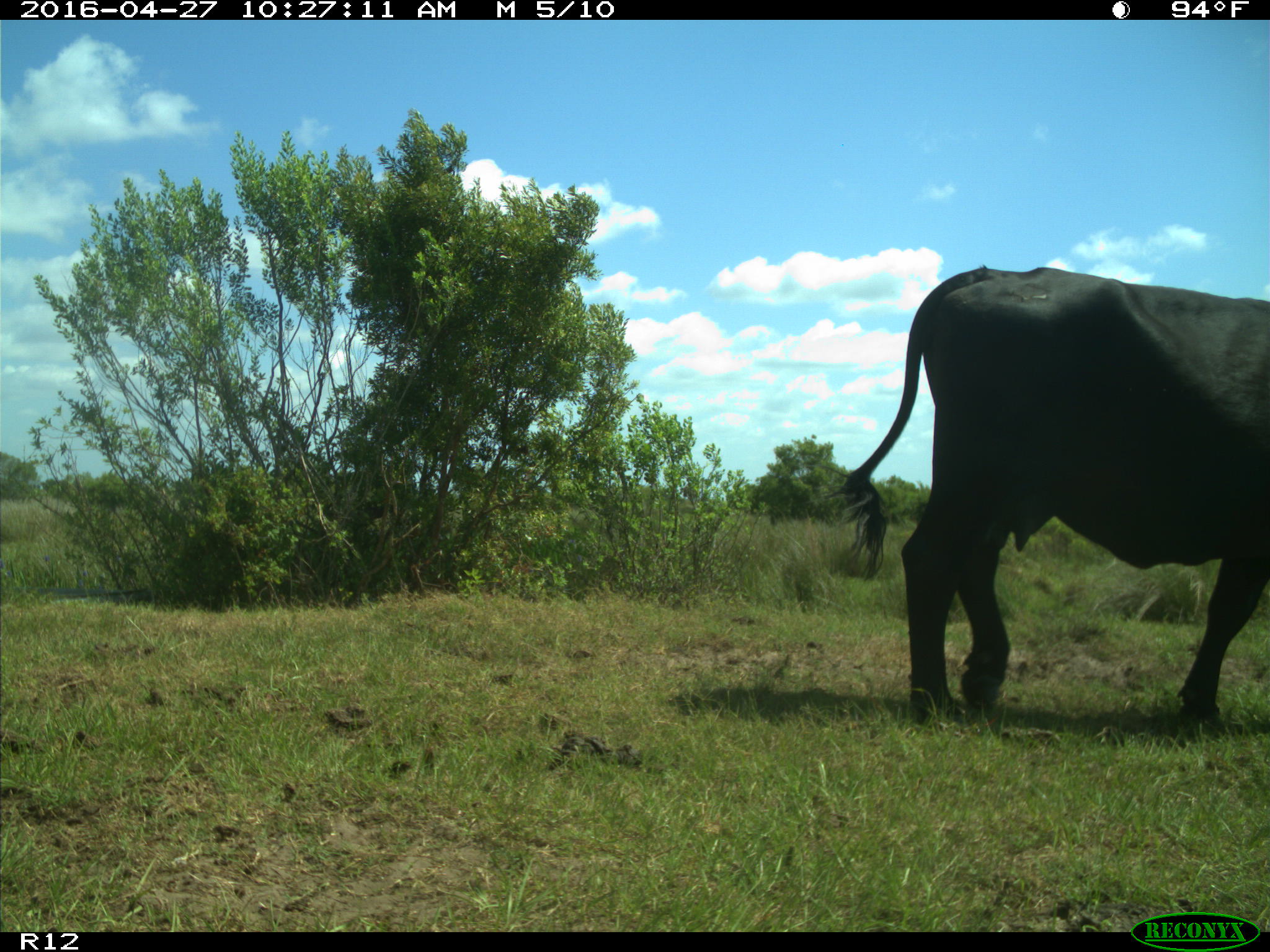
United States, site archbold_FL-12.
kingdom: Animalia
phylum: Chordata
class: Mammalia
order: Artiodactyla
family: Bovidae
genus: Bos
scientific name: Bos taurus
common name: domestic cow